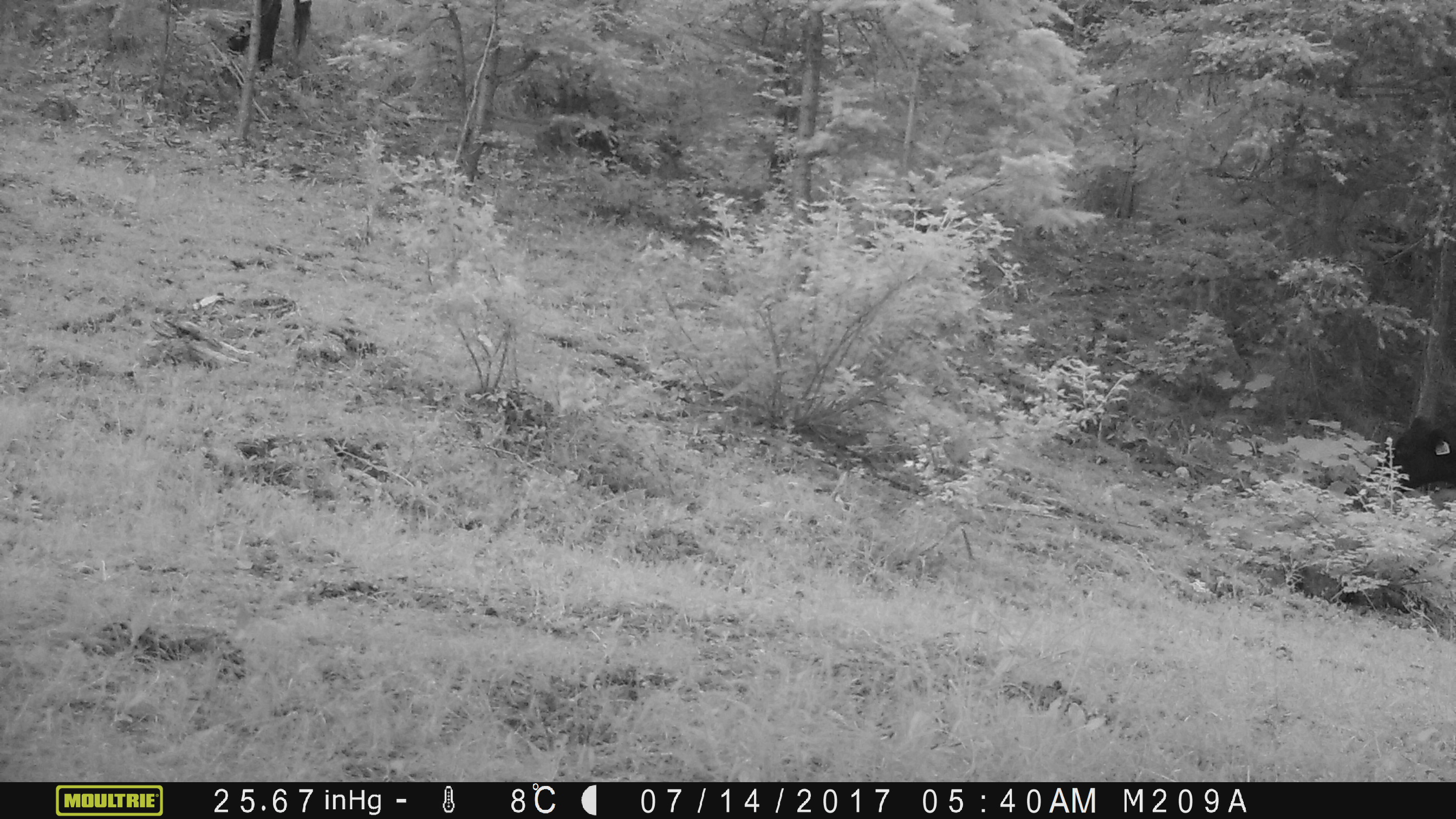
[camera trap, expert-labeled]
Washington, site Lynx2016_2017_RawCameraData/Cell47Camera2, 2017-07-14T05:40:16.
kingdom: Animalia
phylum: Chordata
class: Mammalia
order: Artiodactyla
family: Bovidae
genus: Bos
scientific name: Bos taurus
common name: domestic cattle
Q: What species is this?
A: Domestic cattle (Bos taurus).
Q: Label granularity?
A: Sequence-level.